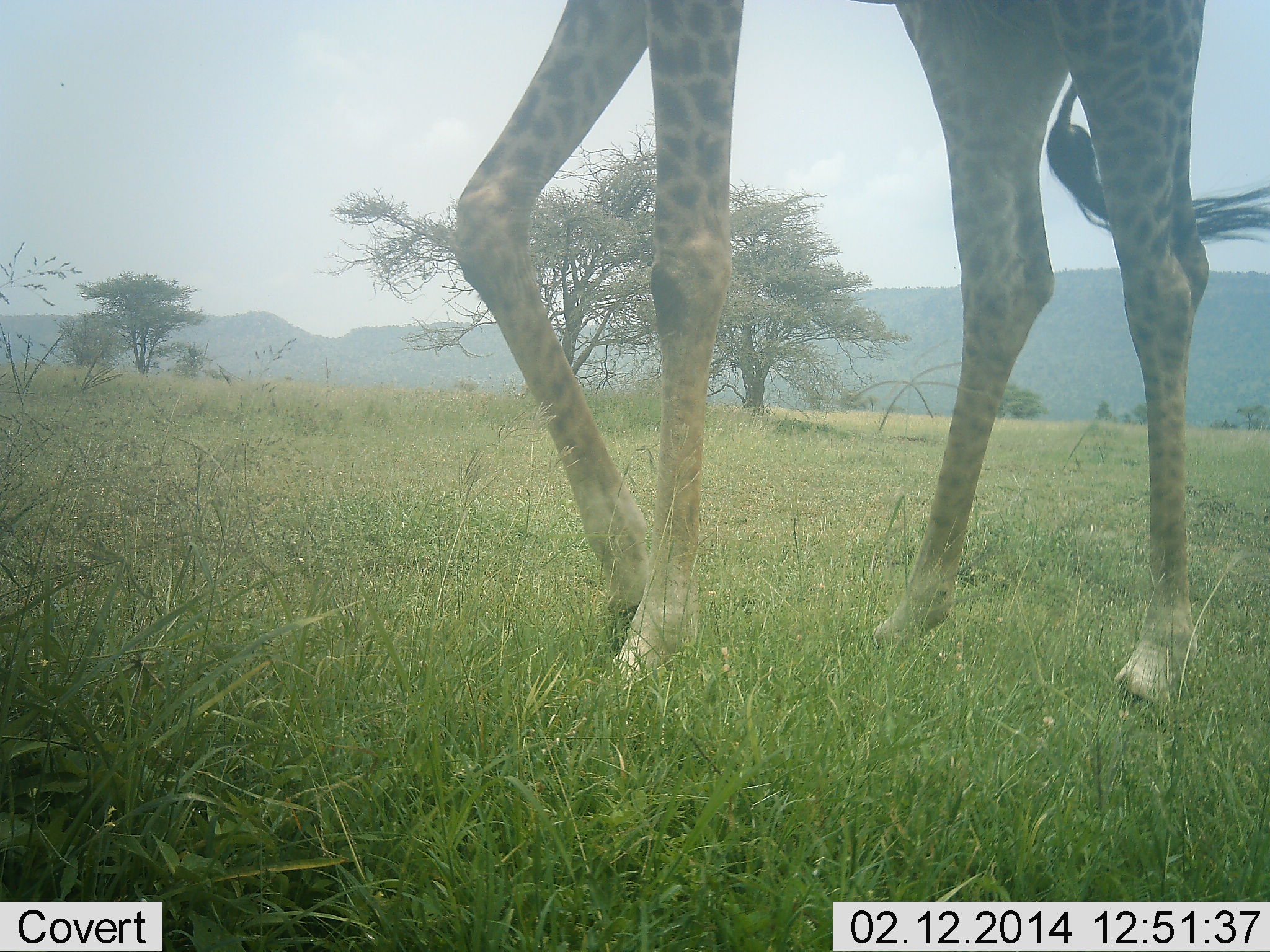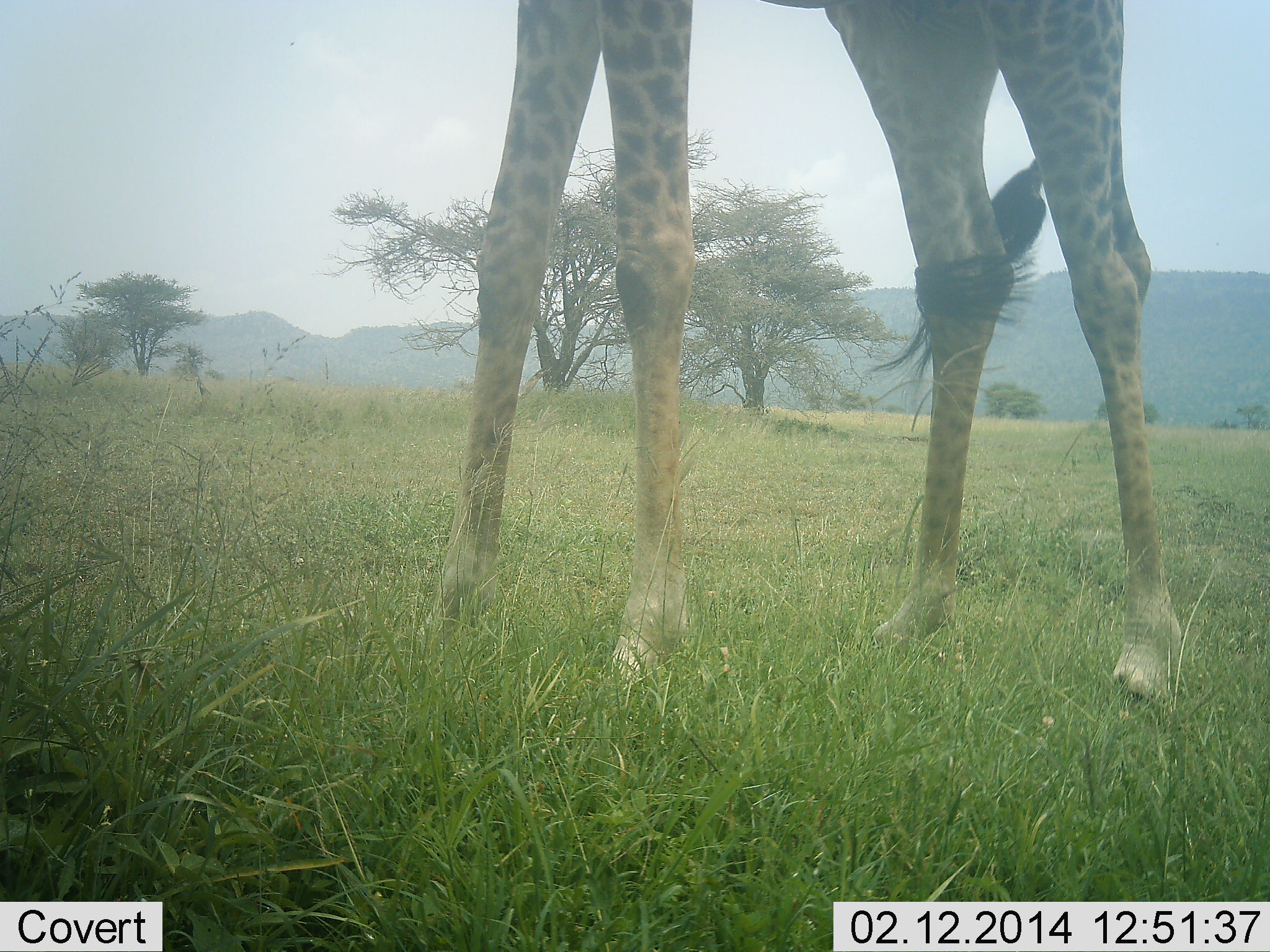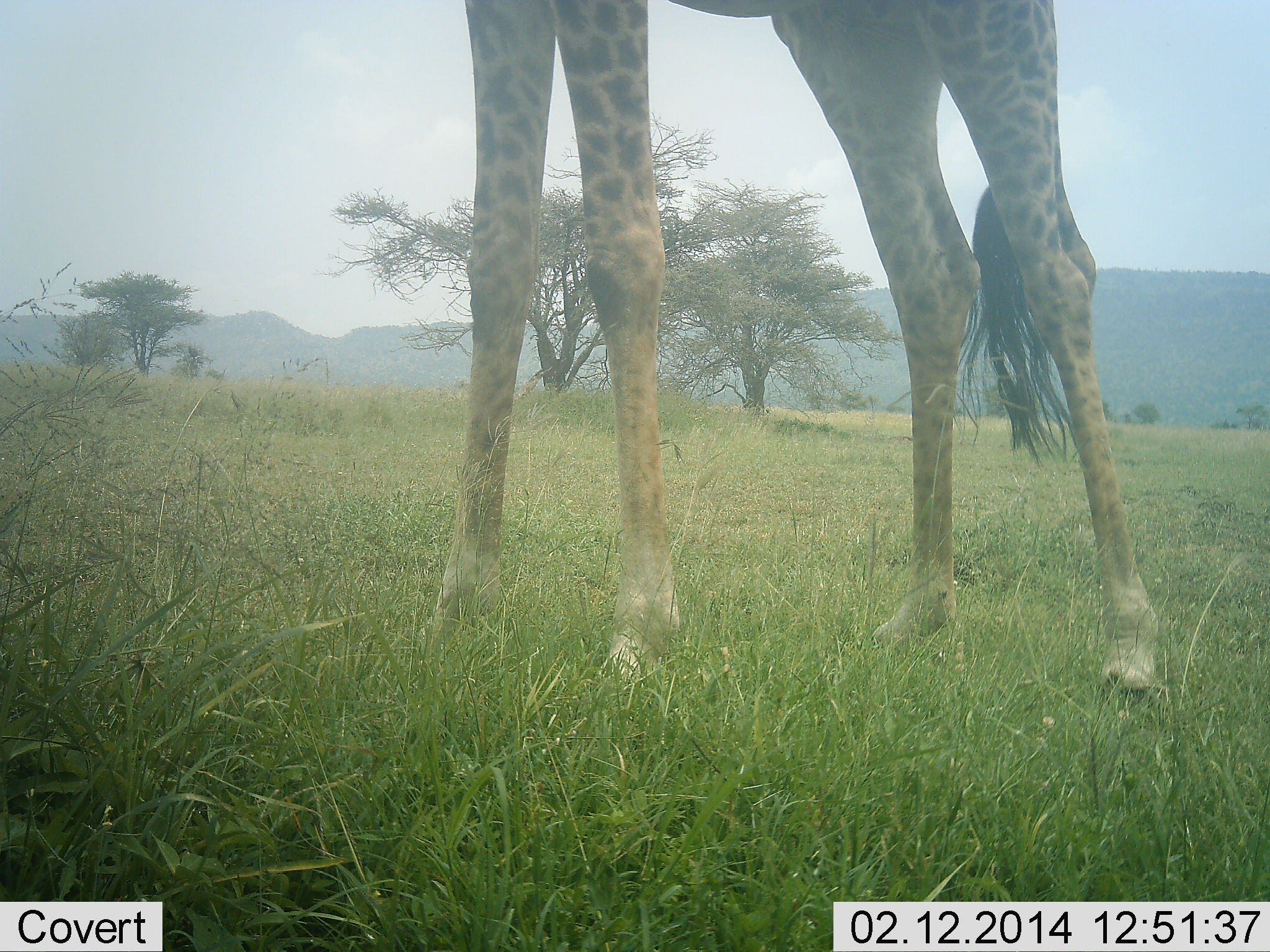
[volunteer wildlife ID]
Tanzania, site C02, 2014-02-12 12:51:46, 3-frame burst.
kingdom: Animalia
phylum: Chordata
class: Mammalia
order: Artiodactyla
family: Giraffidae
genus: Giraffa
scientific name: Giraffa camelopardalis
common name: giraffe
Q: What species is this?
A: Giraffe (Giraffa camelopardalis).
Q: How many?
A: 1.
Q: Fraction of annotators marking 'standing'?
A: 78%.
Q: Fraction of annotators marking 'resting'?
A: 0%.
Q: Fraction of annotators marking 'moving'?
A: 22%.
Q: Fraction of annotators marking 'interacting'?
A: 0%.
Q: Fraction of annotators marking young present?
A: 0%.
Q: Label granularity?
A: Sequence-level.